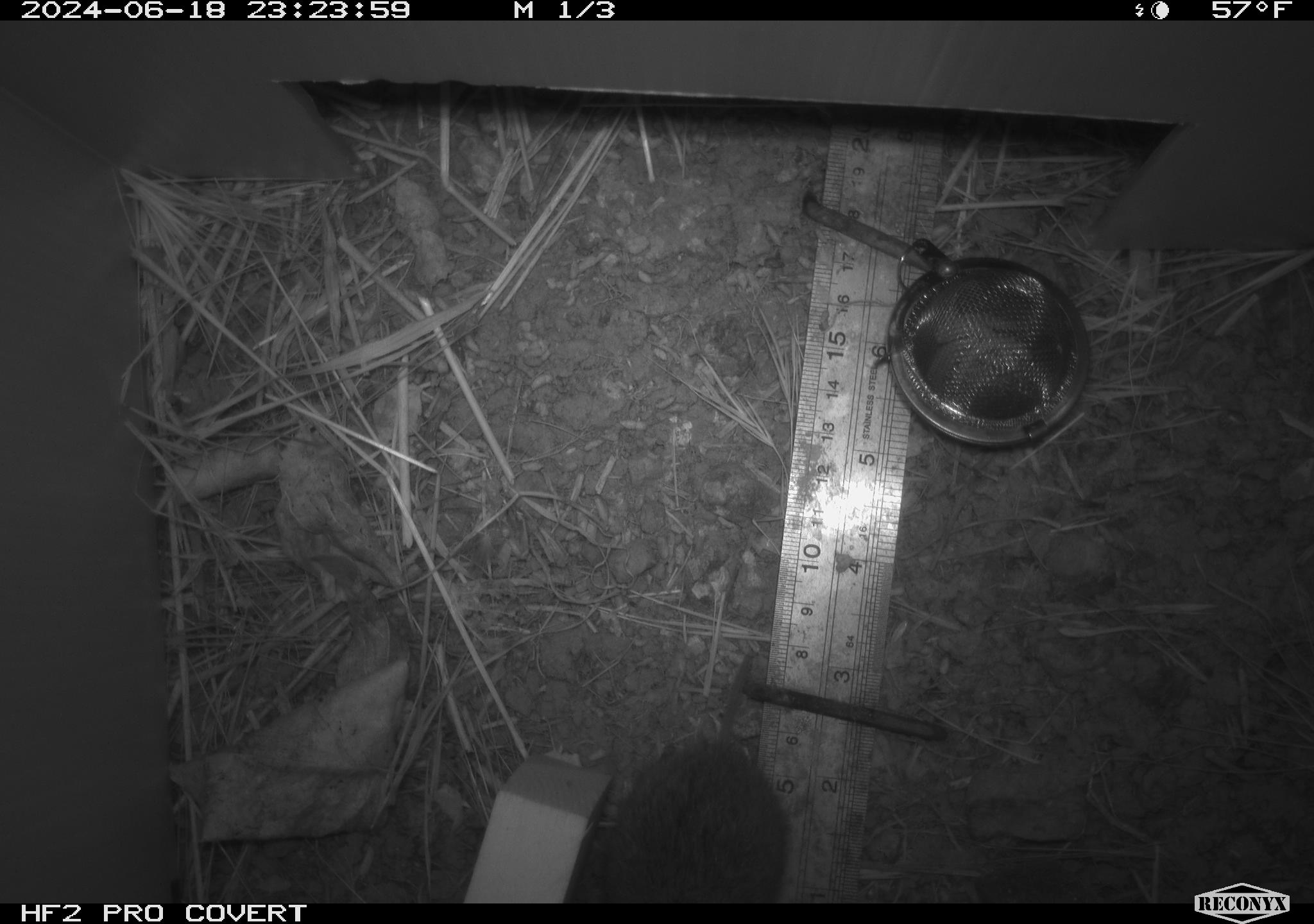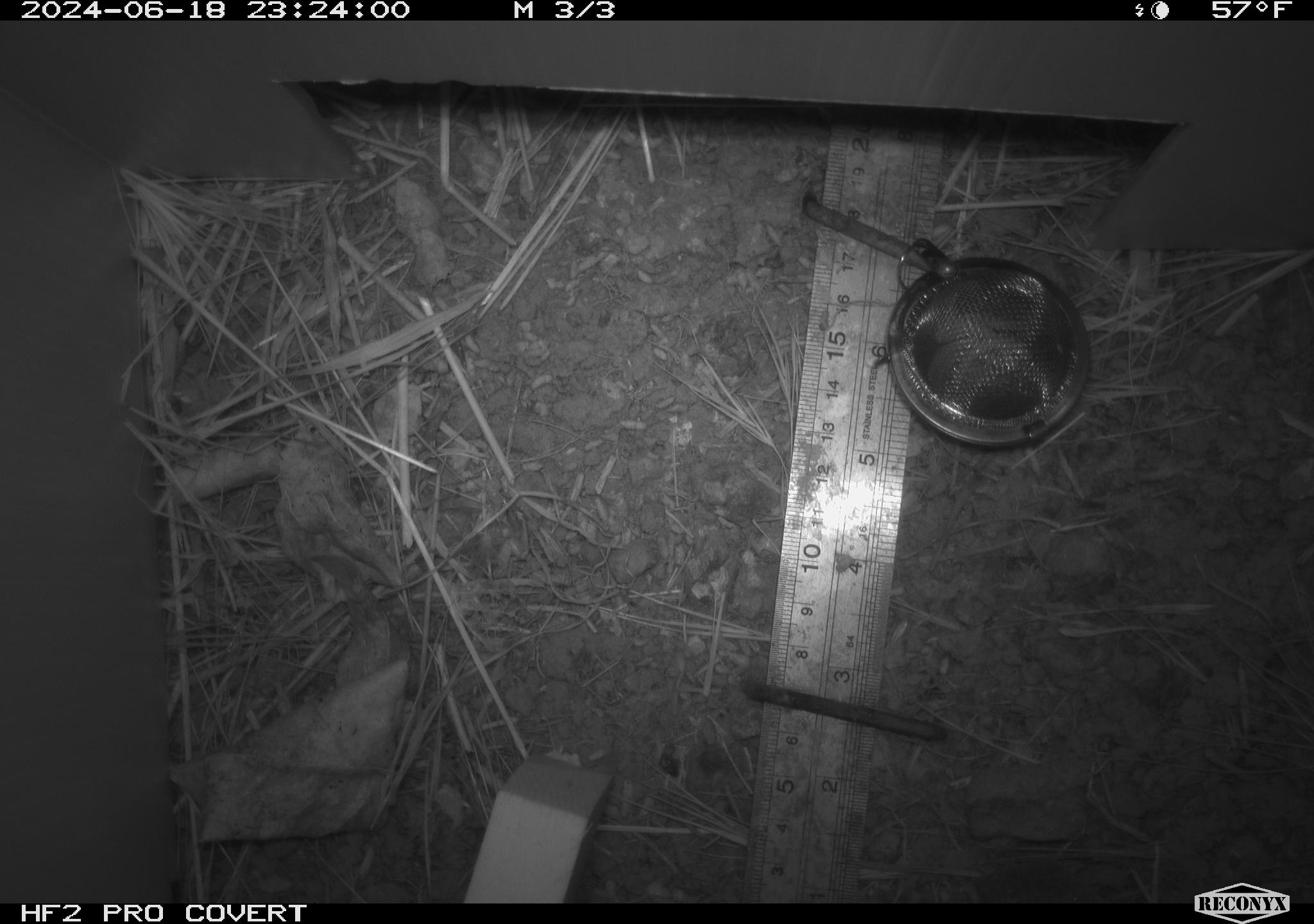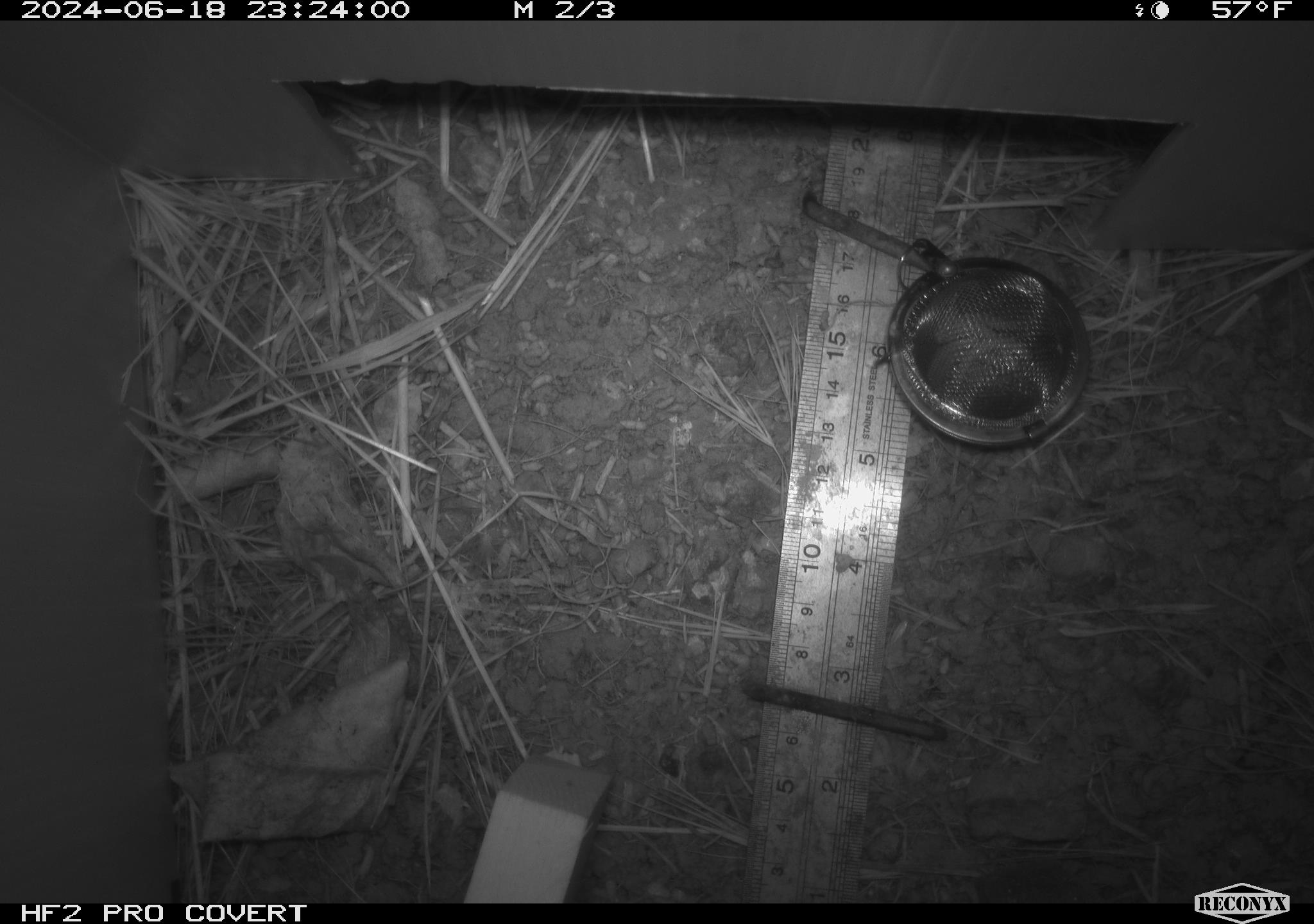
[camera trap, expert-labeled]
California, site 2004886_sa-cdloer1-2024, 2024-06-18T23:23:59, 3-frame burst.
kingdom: Animalia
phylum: Chordata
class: Mammalia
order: Rodentia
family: Cricetidae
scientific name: Arvicolinae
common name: voles, lemmings, and muskrats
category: arvicolinae subfamily